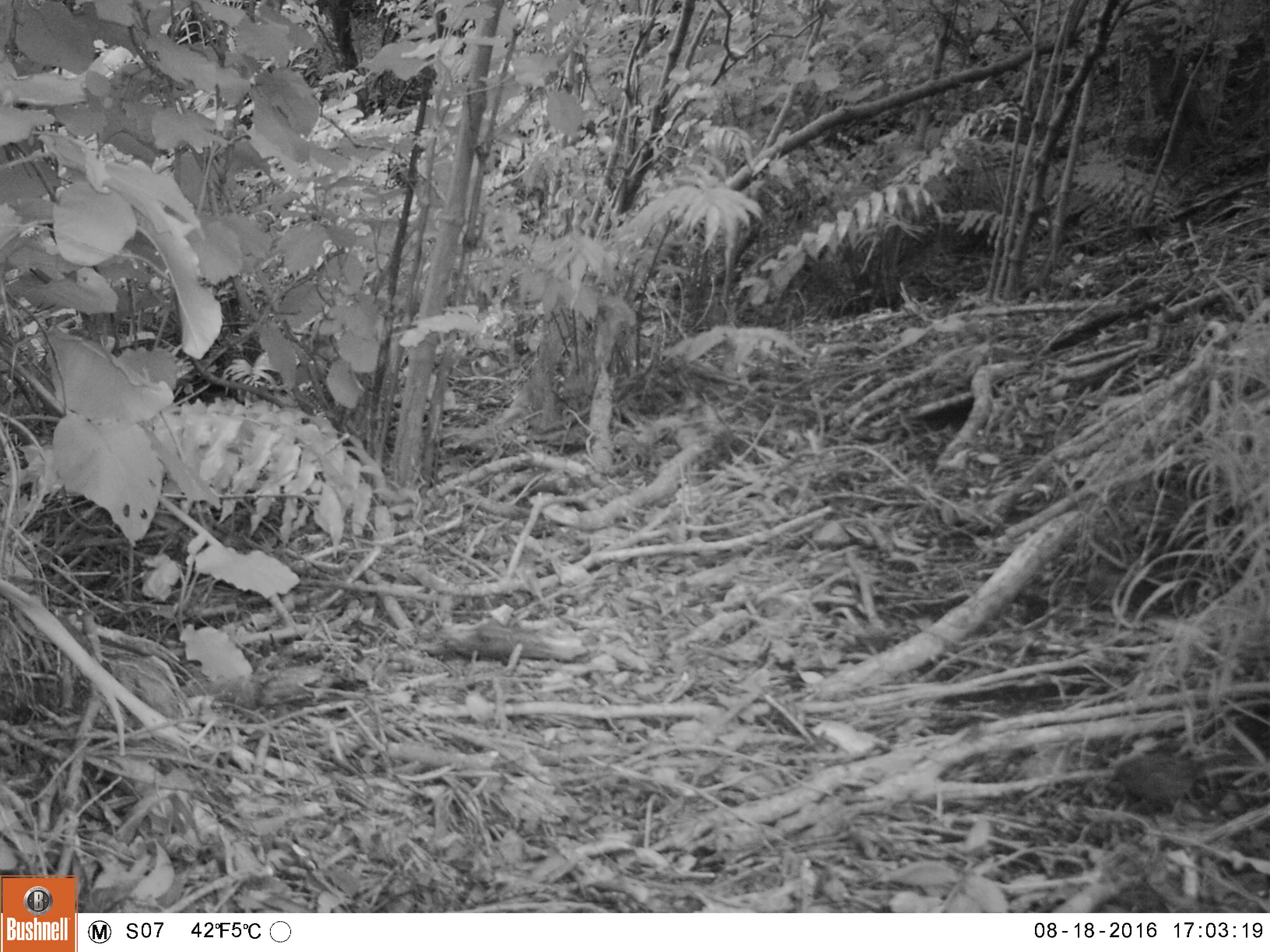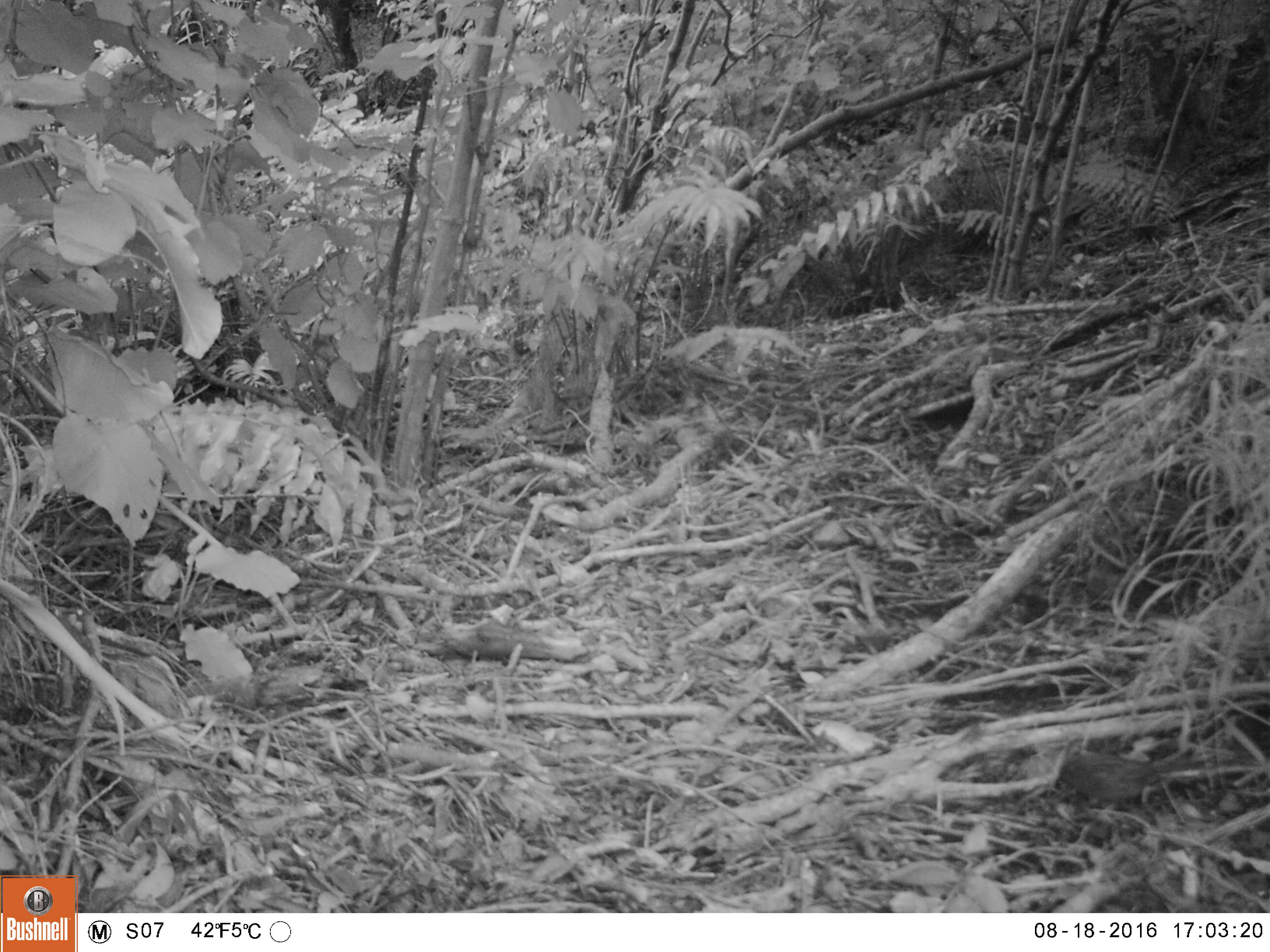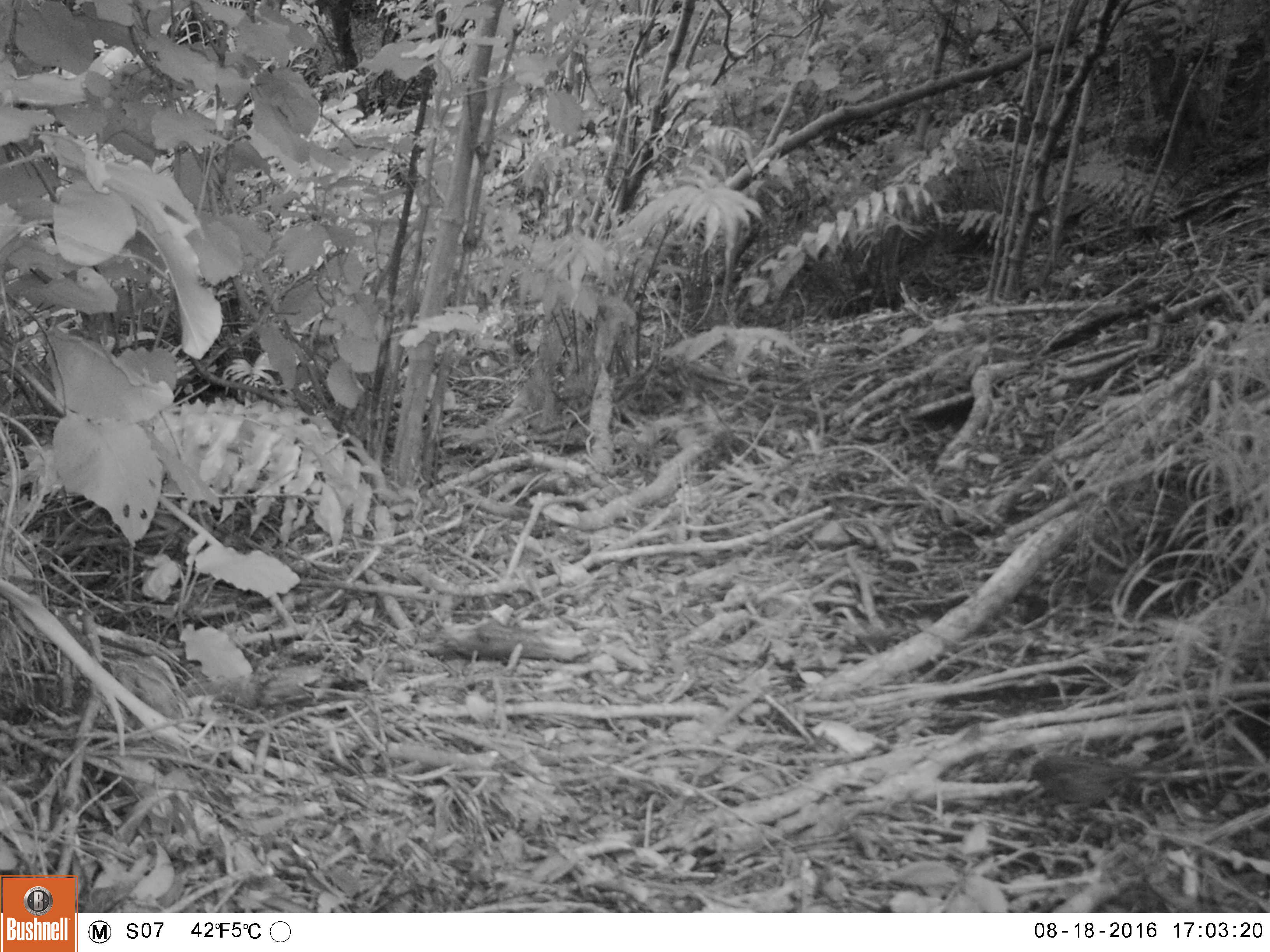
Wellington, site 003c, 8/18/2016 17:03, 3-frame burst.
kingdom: Animalia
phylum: Chordata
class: Aves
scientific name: Aves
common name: bird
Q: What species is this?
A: Bird (Aves).